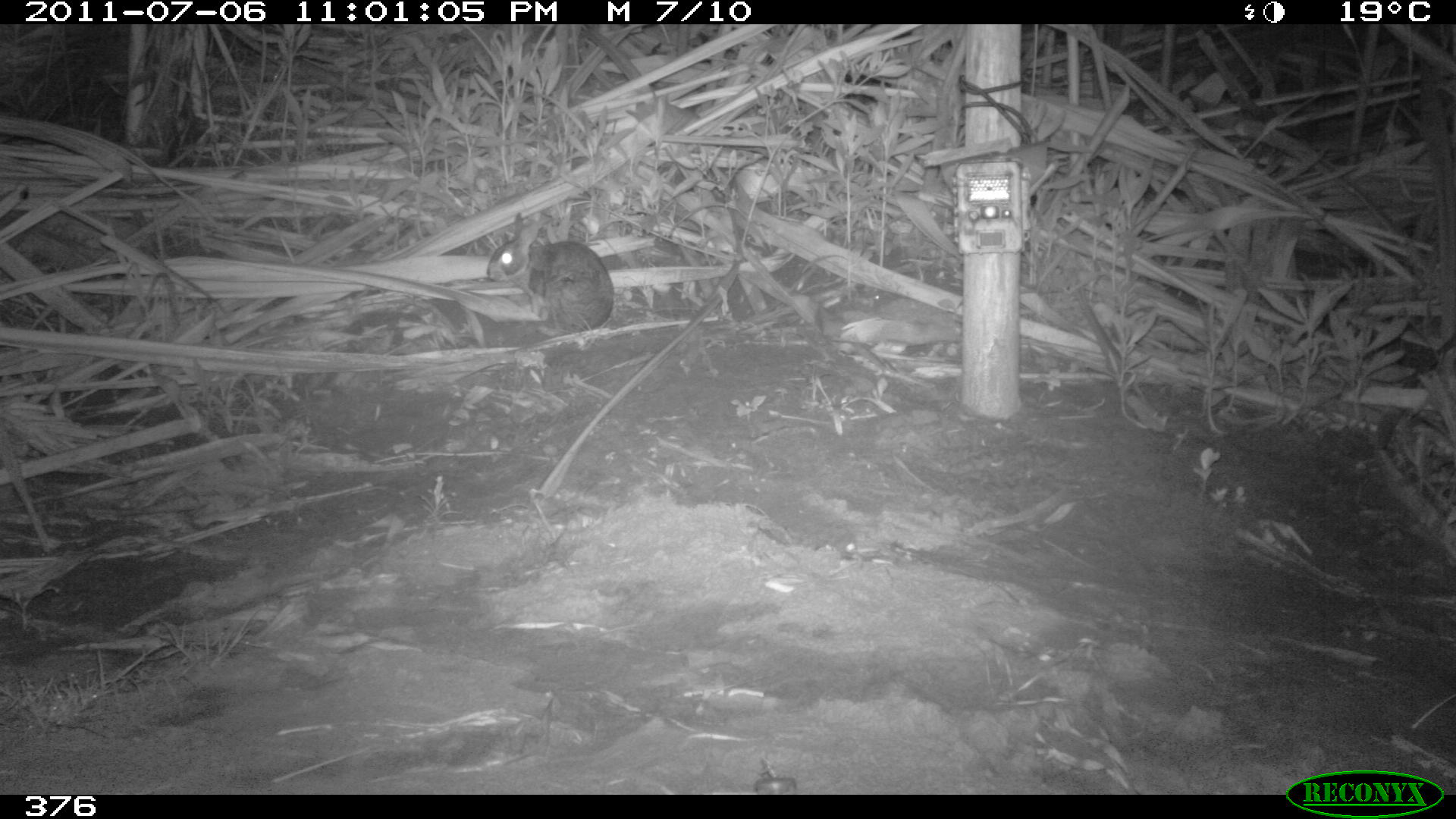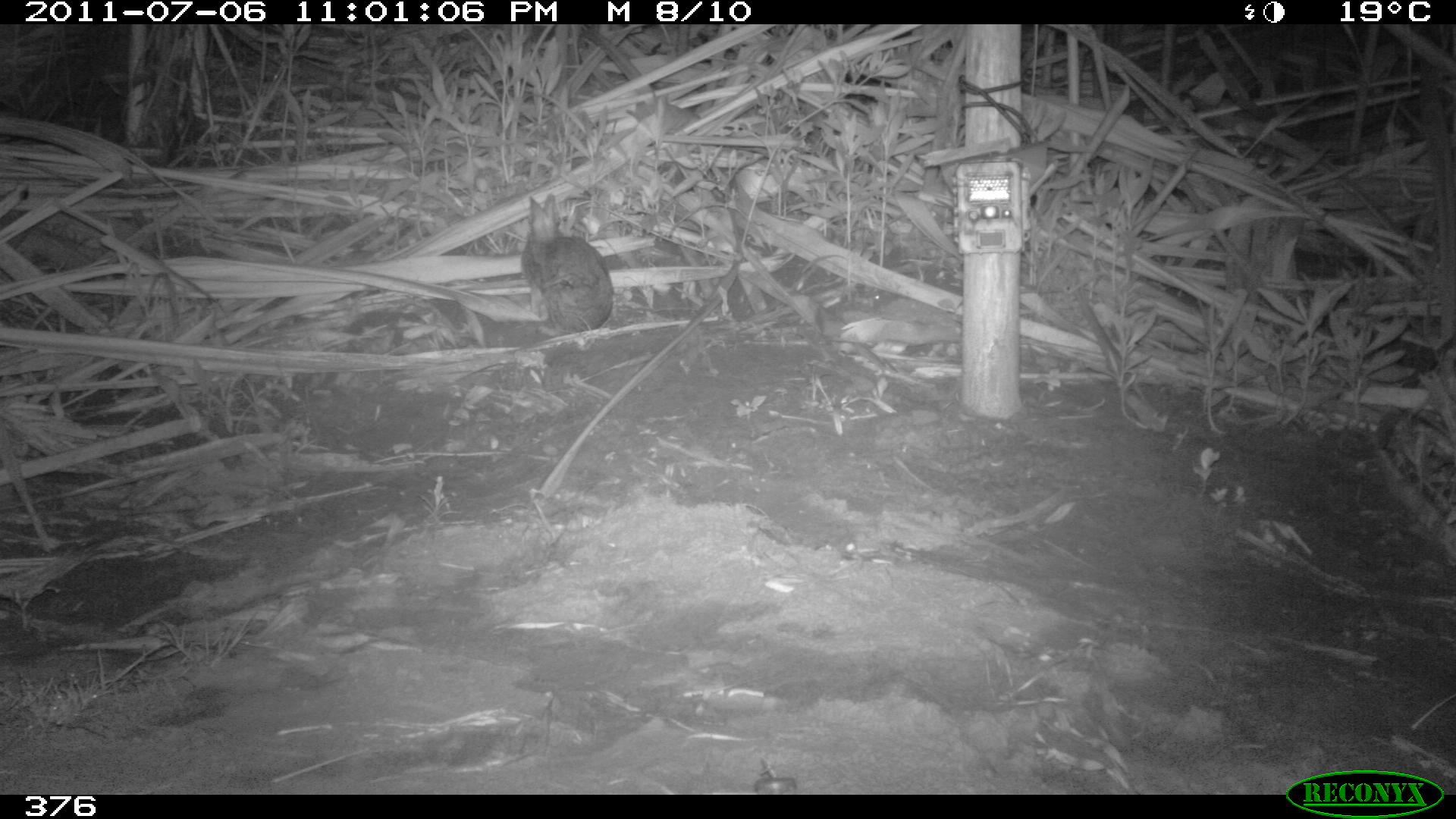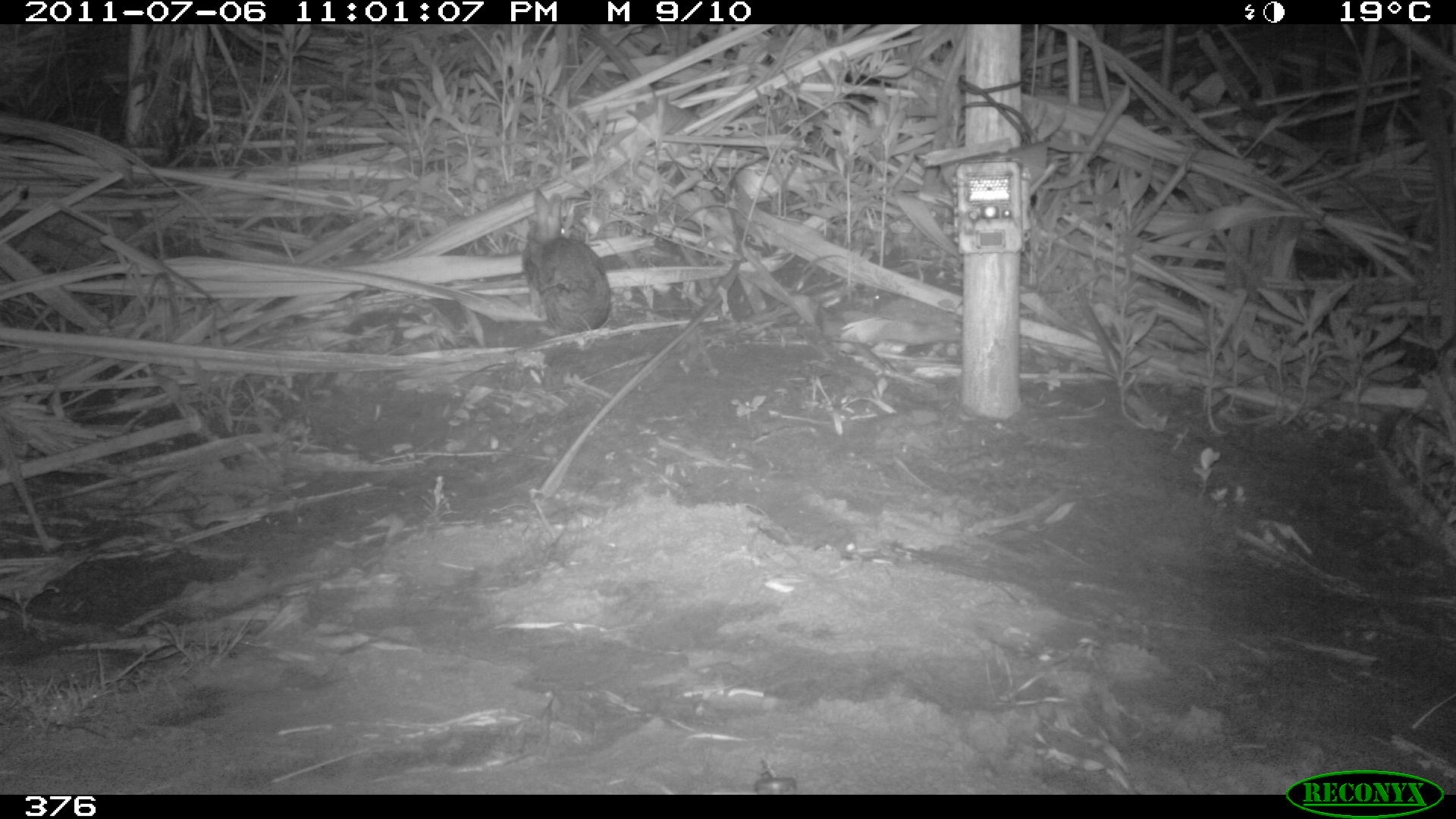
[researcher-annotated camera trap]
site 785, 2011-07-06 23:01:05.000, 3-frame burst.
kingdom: Animalia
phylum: Chordata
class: Mammalia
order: Lagomorpha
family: Leporidae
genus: Sylvilagus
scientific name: Sylvilagus brasiliensis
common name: tapeti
Sylvilagus brasiliensis (tapeti).